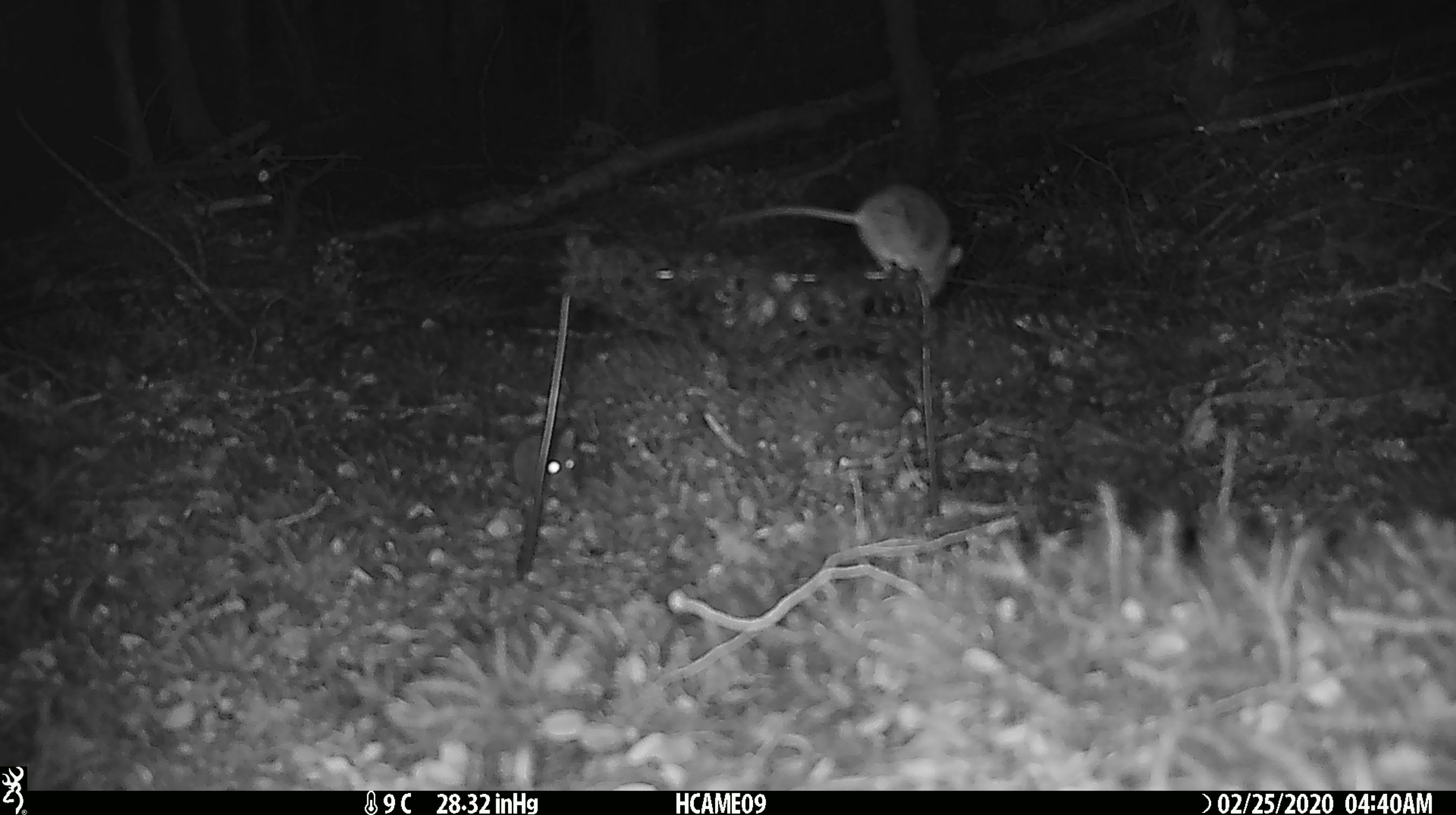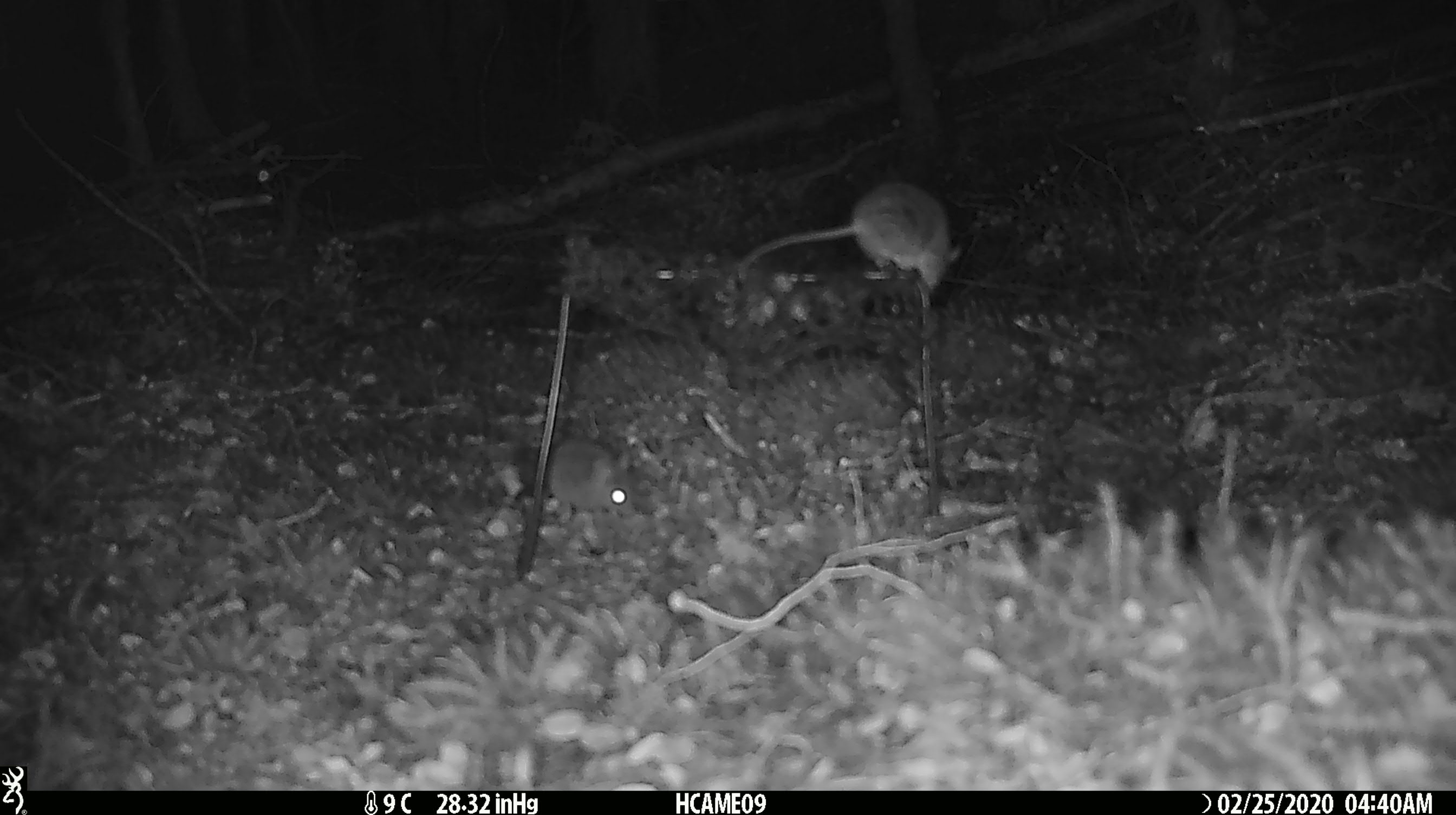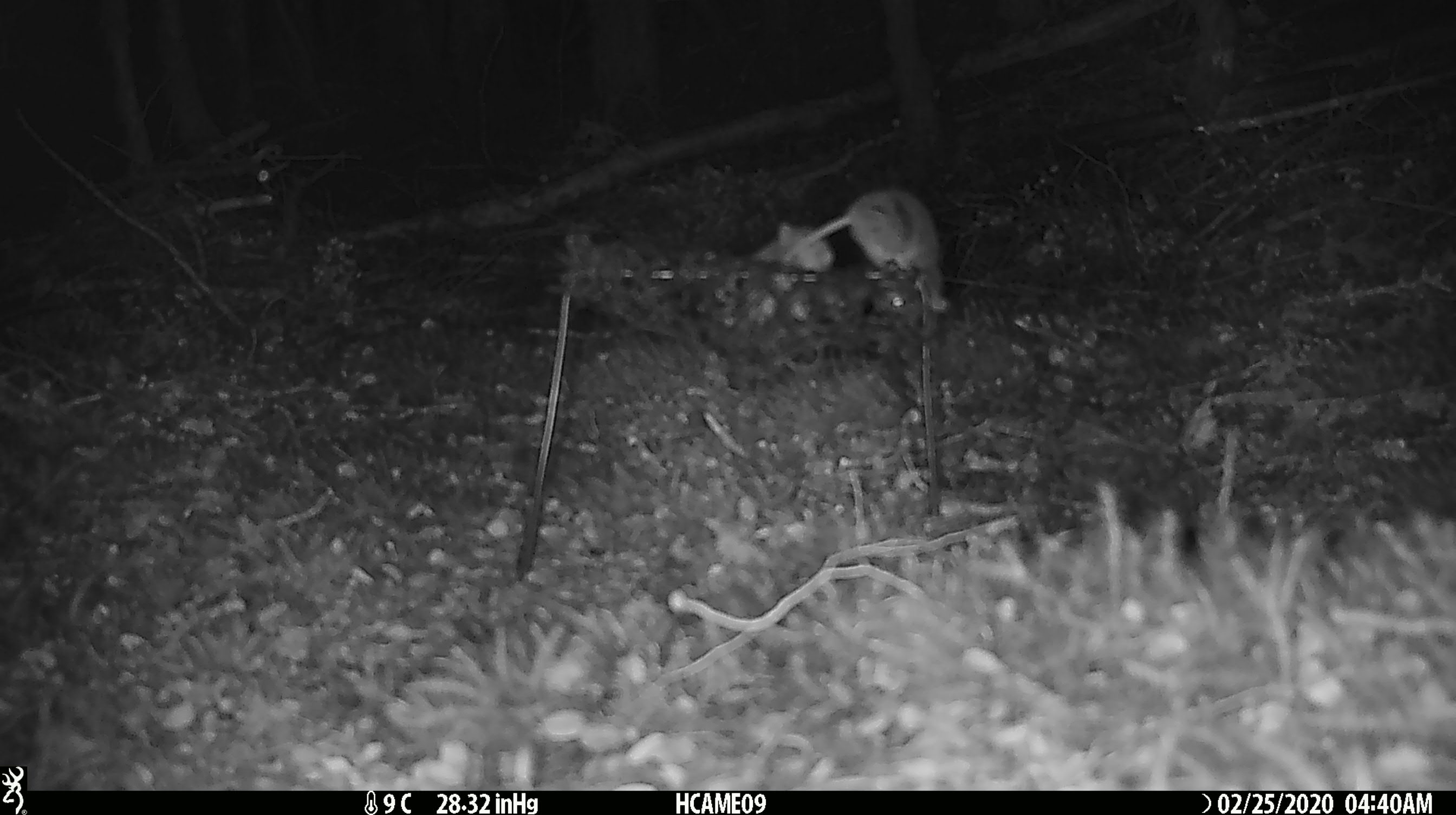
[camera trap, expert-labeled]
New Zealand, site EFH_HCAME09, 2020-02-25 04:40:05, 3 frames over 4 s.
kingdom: Animalia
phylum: Chordata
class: Mammalia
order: Rodentia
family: Muridae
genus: Mus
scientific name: Mus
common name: mouse